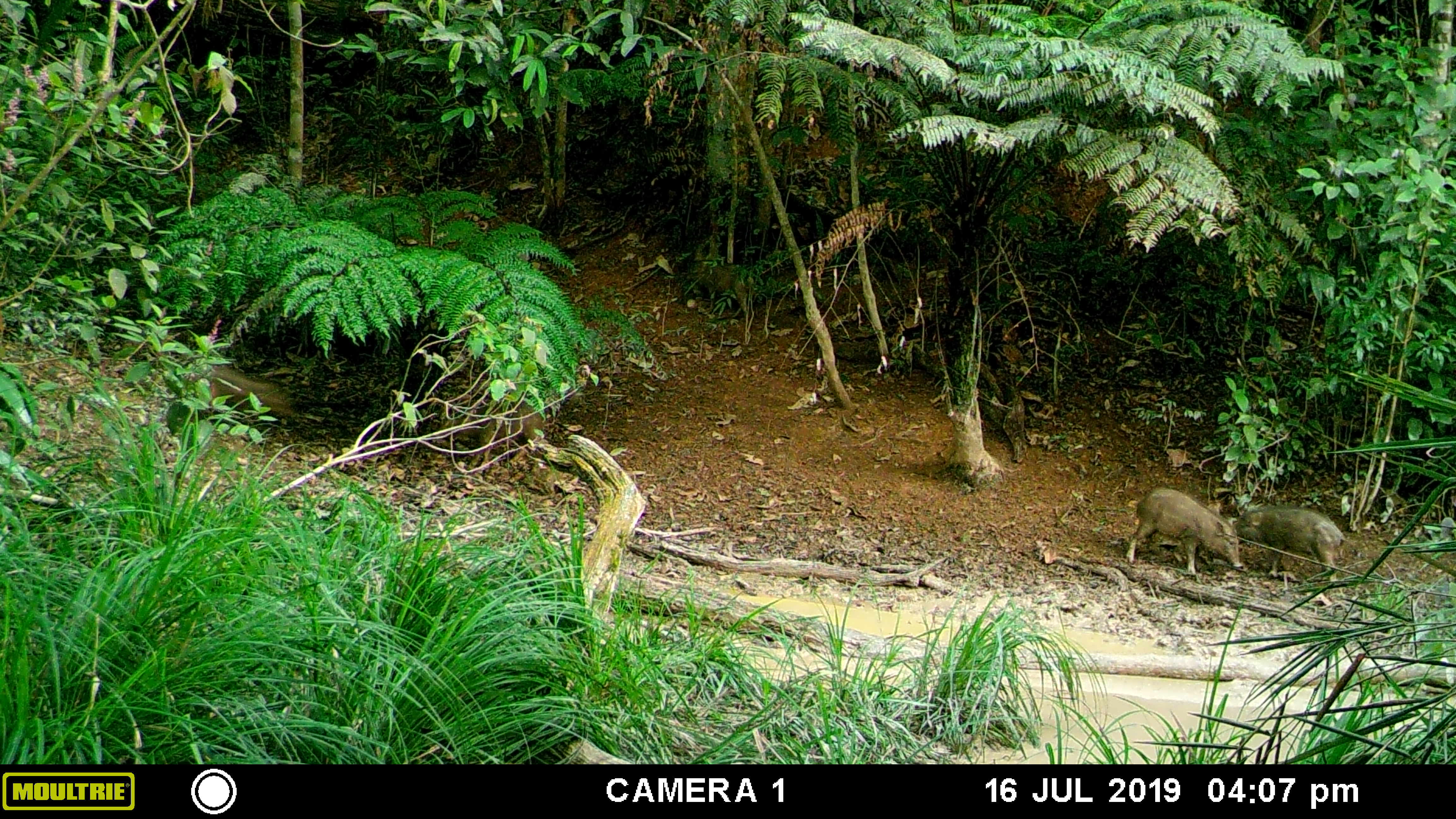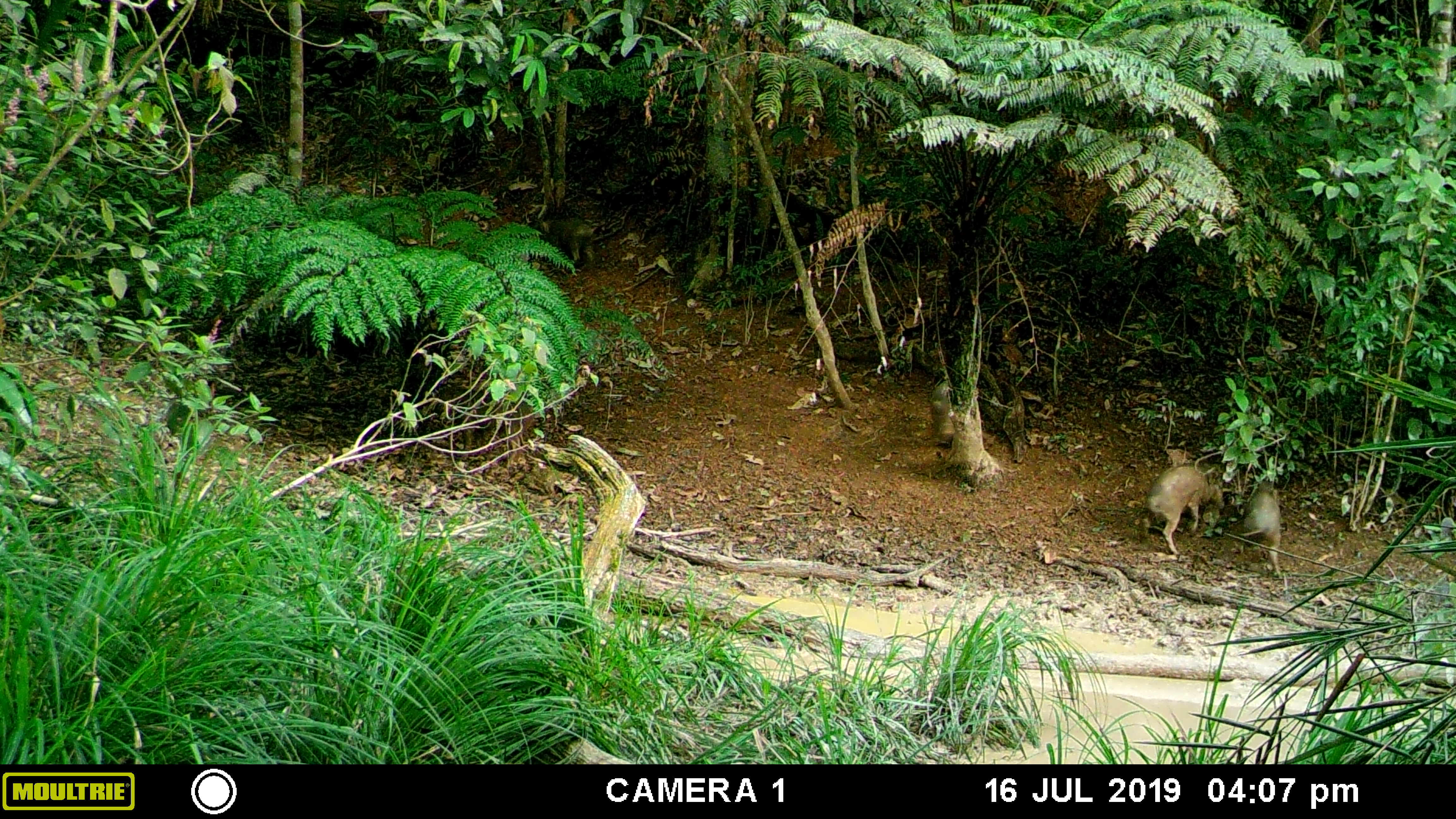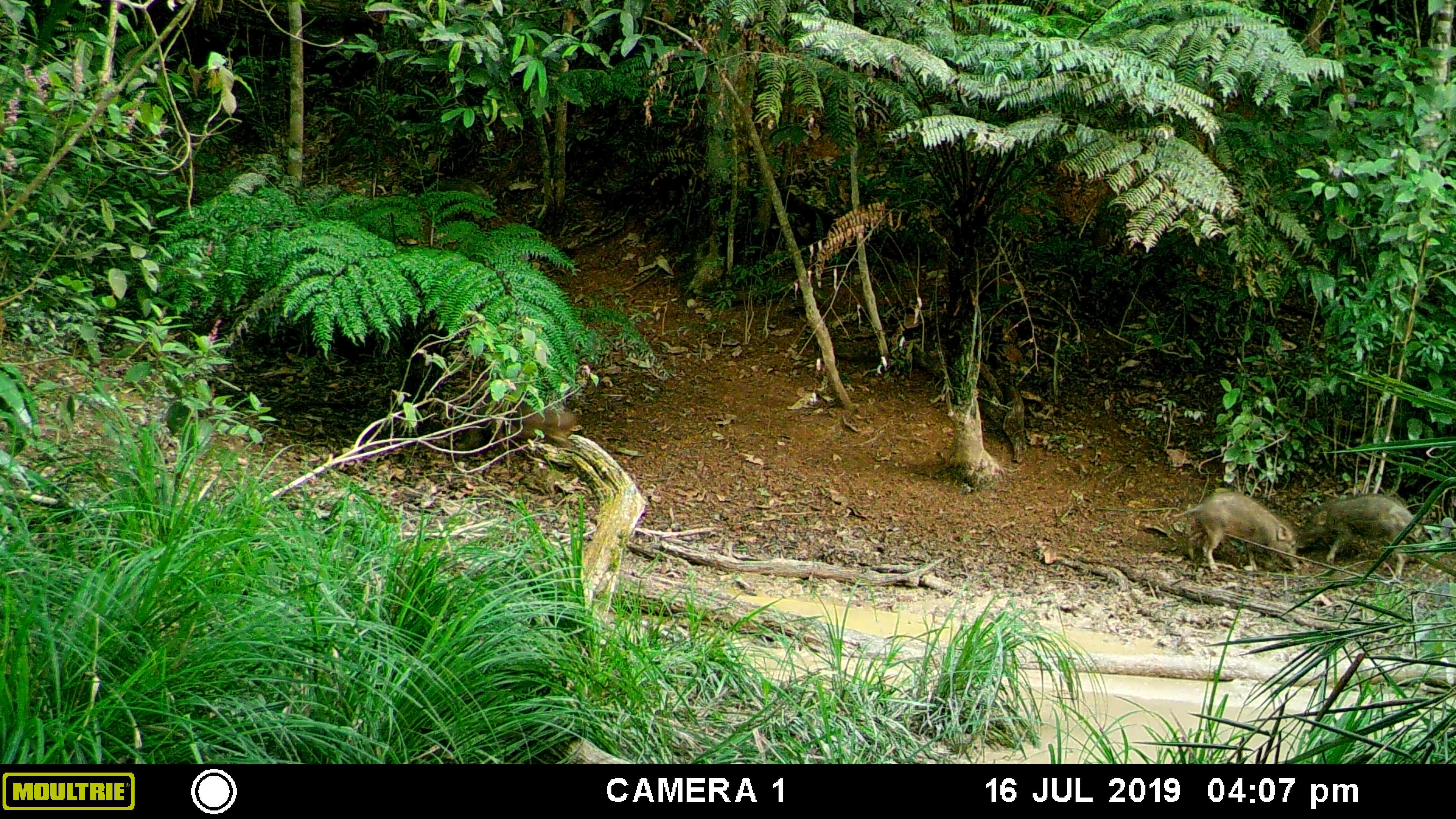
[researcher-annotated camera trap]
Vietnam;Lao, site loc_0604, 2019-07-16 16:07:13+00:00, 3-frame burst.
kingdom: Animalia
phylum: Chordata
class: Mammalia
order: Artiodactyla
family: Suidae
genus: Sus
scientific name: Sus scrofa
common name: eurasian wild pig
Eurasian wild pig (Sus scrofa). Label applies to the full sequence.